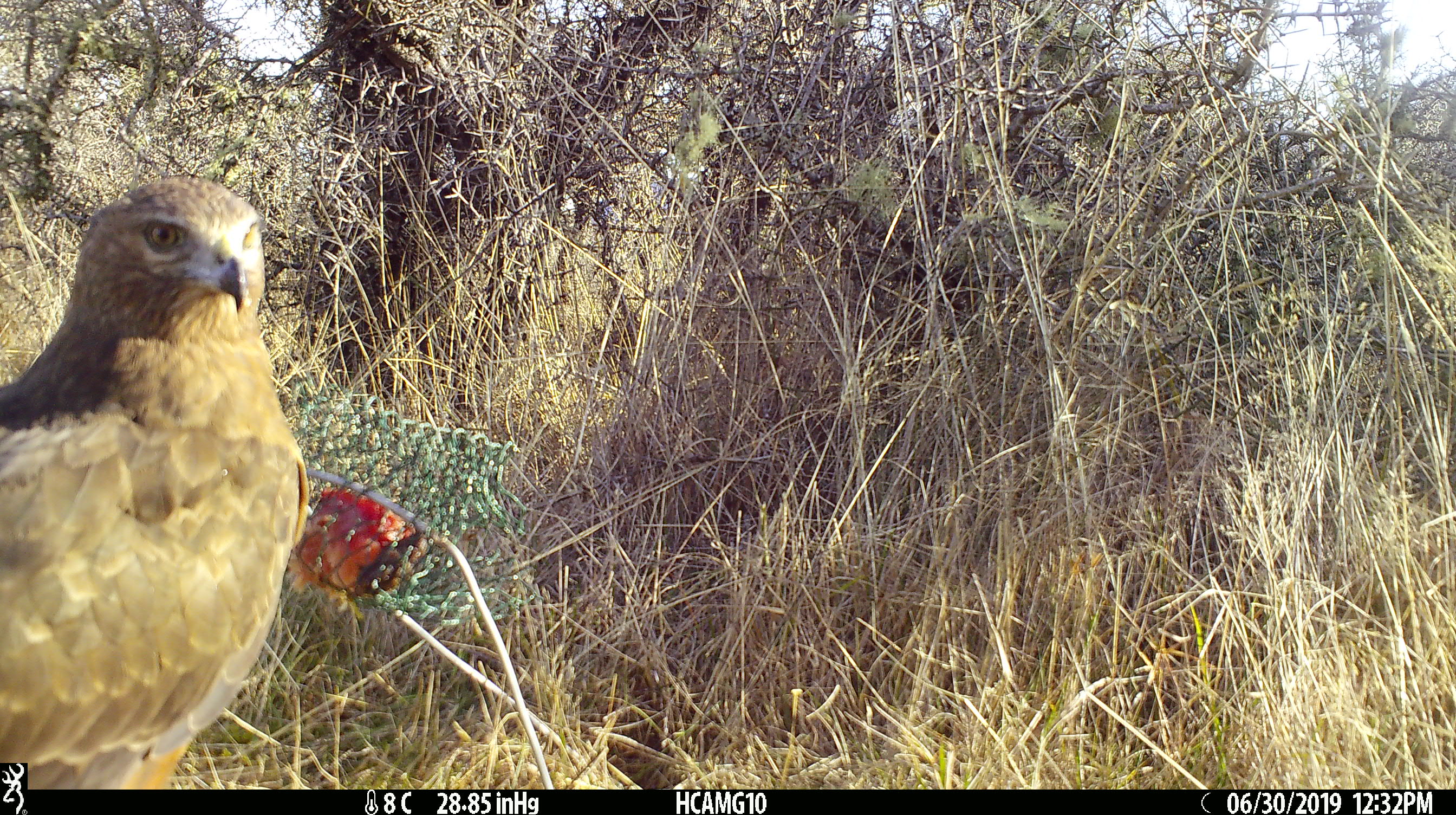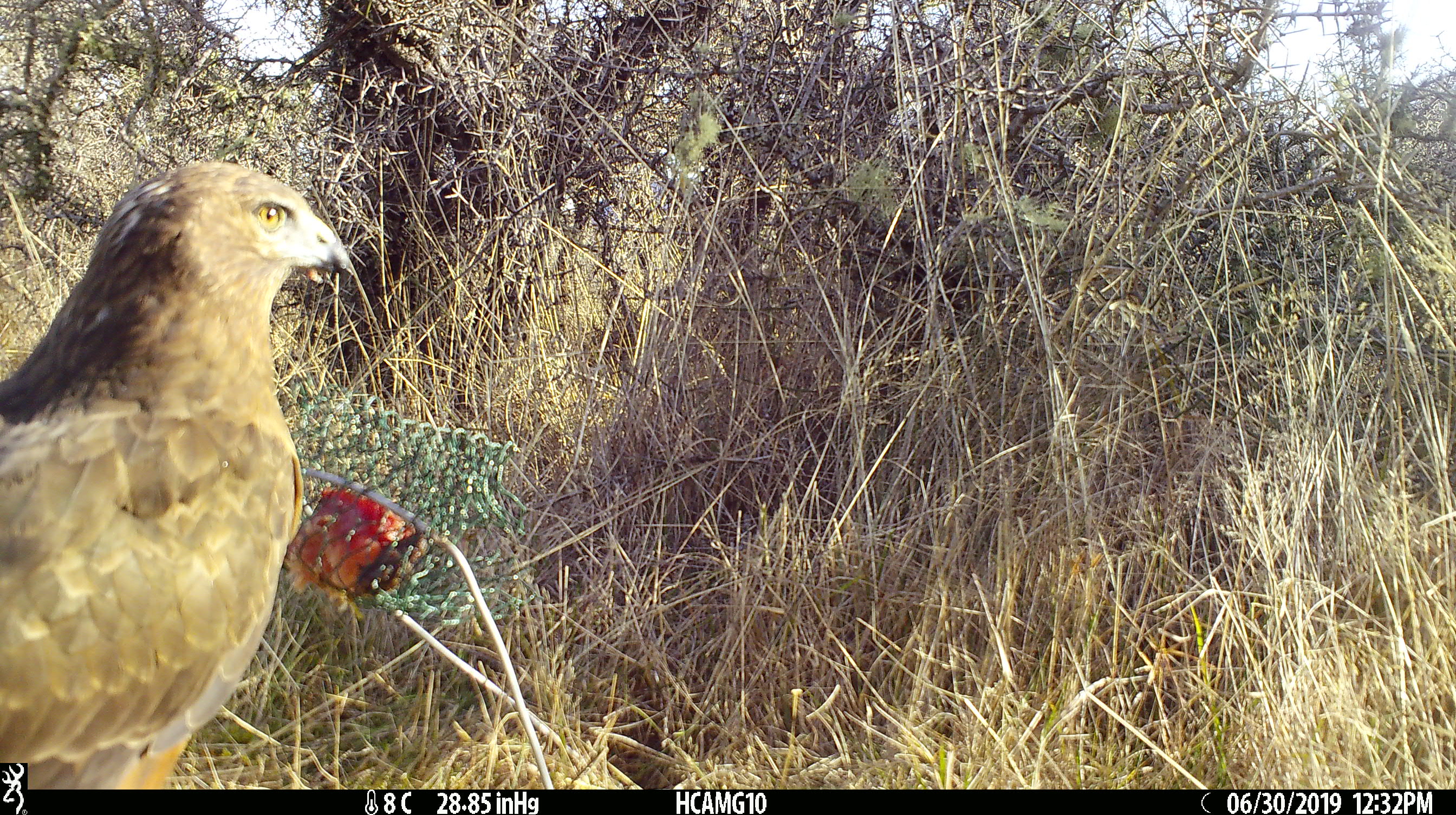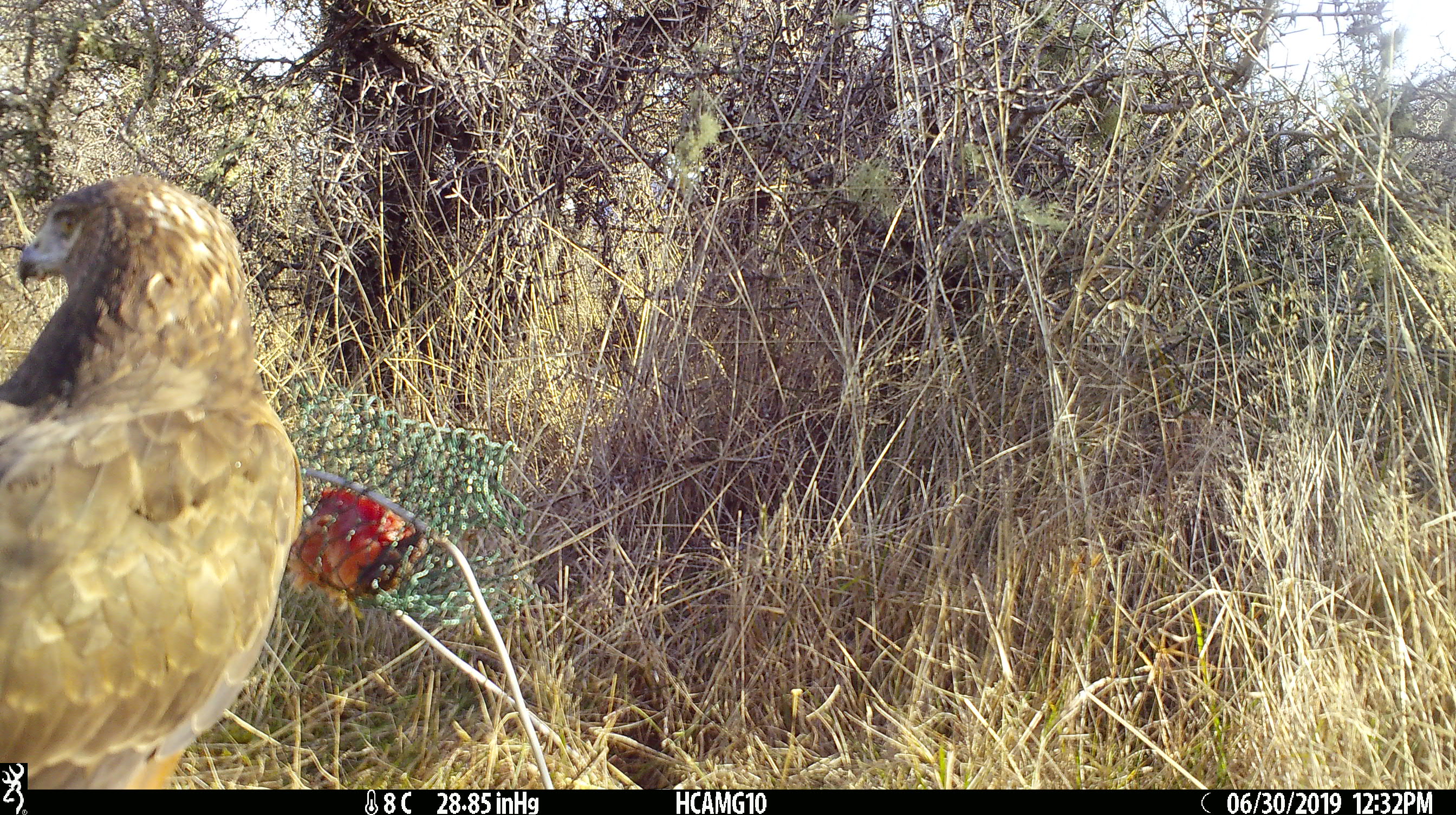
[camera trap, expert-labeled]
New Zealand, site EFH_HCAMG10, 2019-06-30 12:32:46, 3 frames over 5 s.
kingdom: Animalia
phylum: Chordata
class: Aves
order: Accipitriformes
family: Accipitridae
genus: Circus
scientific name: Circus approximans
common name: swamp harrier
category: harrier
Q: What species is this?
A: Harrier (swamp harrier) (Circus approximans).